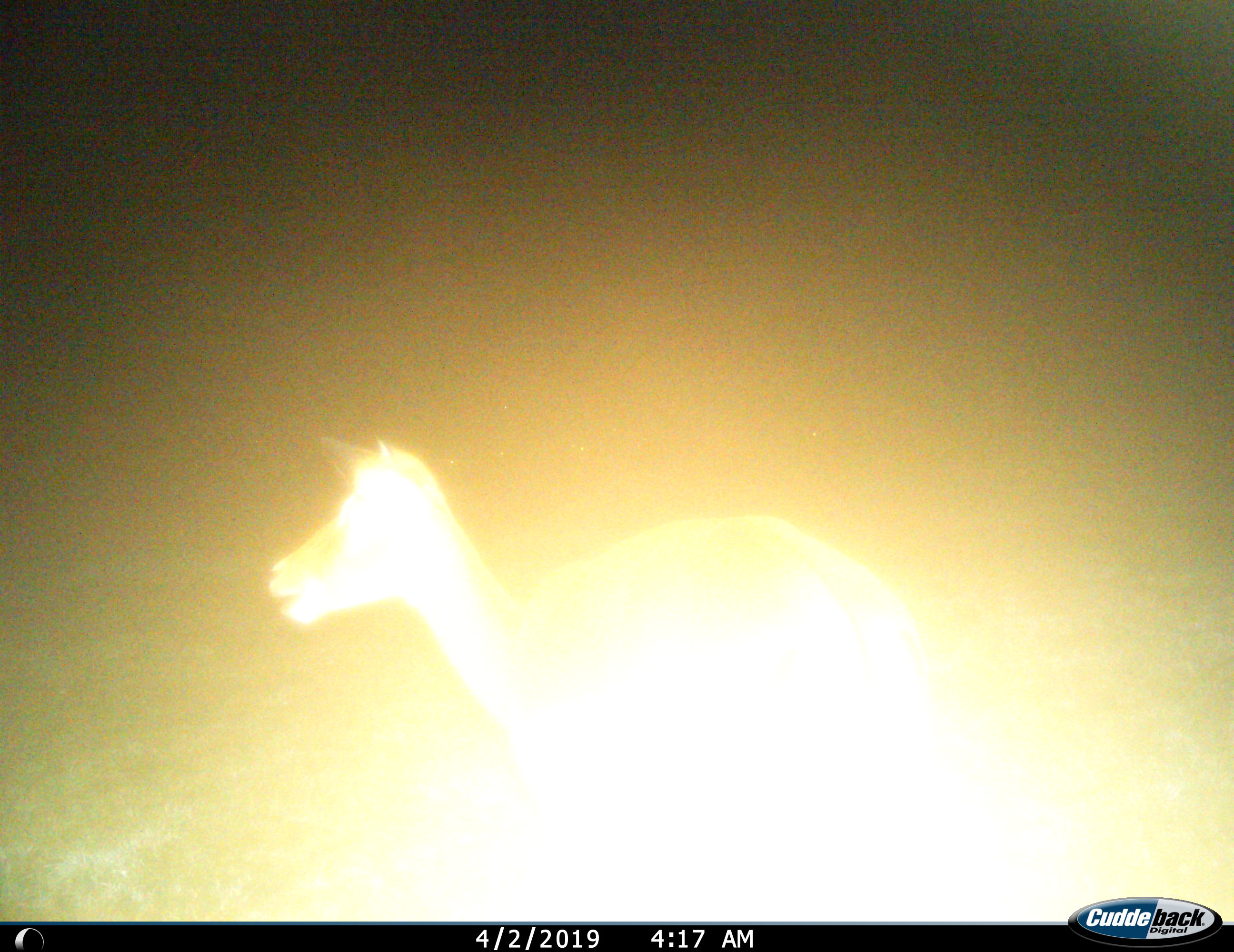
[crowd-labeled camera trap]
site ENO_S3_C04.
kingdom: Animalia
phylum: Chordata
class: Mammalia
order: Artiodactyla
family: Bovidae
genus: Aepyceros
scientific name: Aepyceros melampus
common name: impala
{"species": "impala (Aepyceros melampus)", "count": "1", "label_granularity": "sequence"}